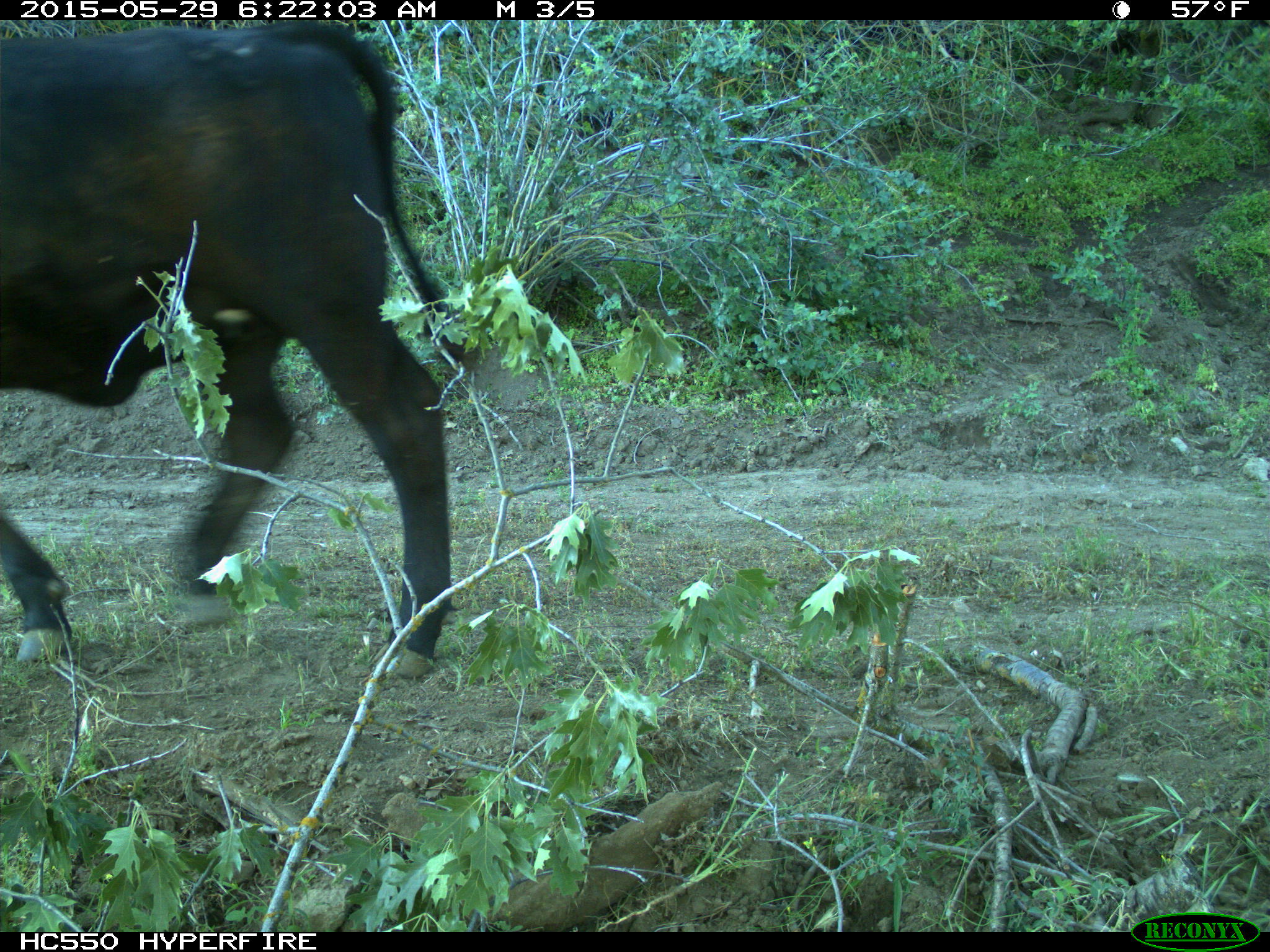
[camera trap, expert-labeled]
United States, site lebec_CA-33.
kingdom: Animalia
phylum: Chordata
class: Mammalia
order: Artiodactyla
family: Bovidae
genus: Bos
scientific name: Bos taurus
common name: domestic cow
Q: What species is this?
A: Bos taurus (domestic cow).